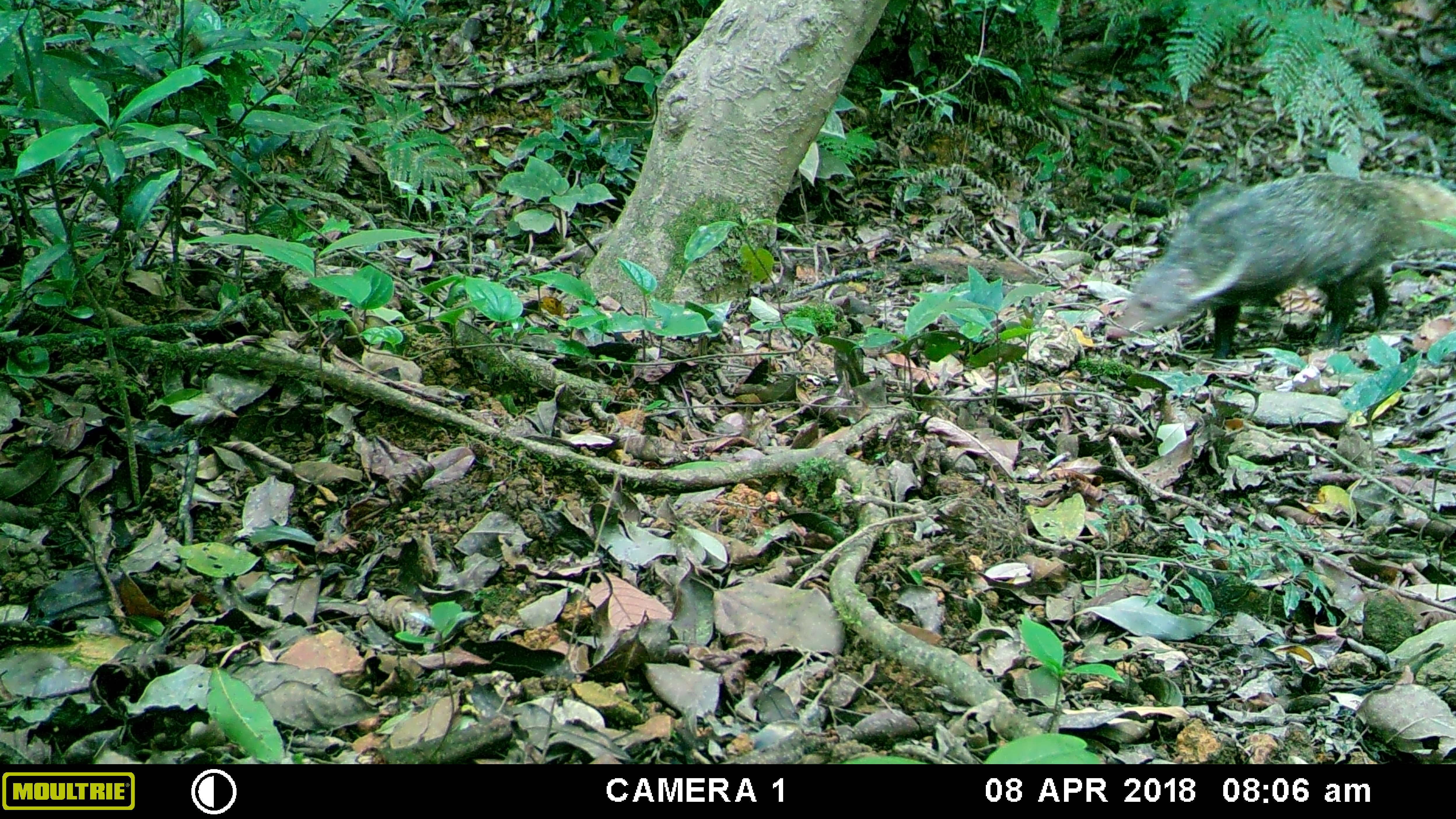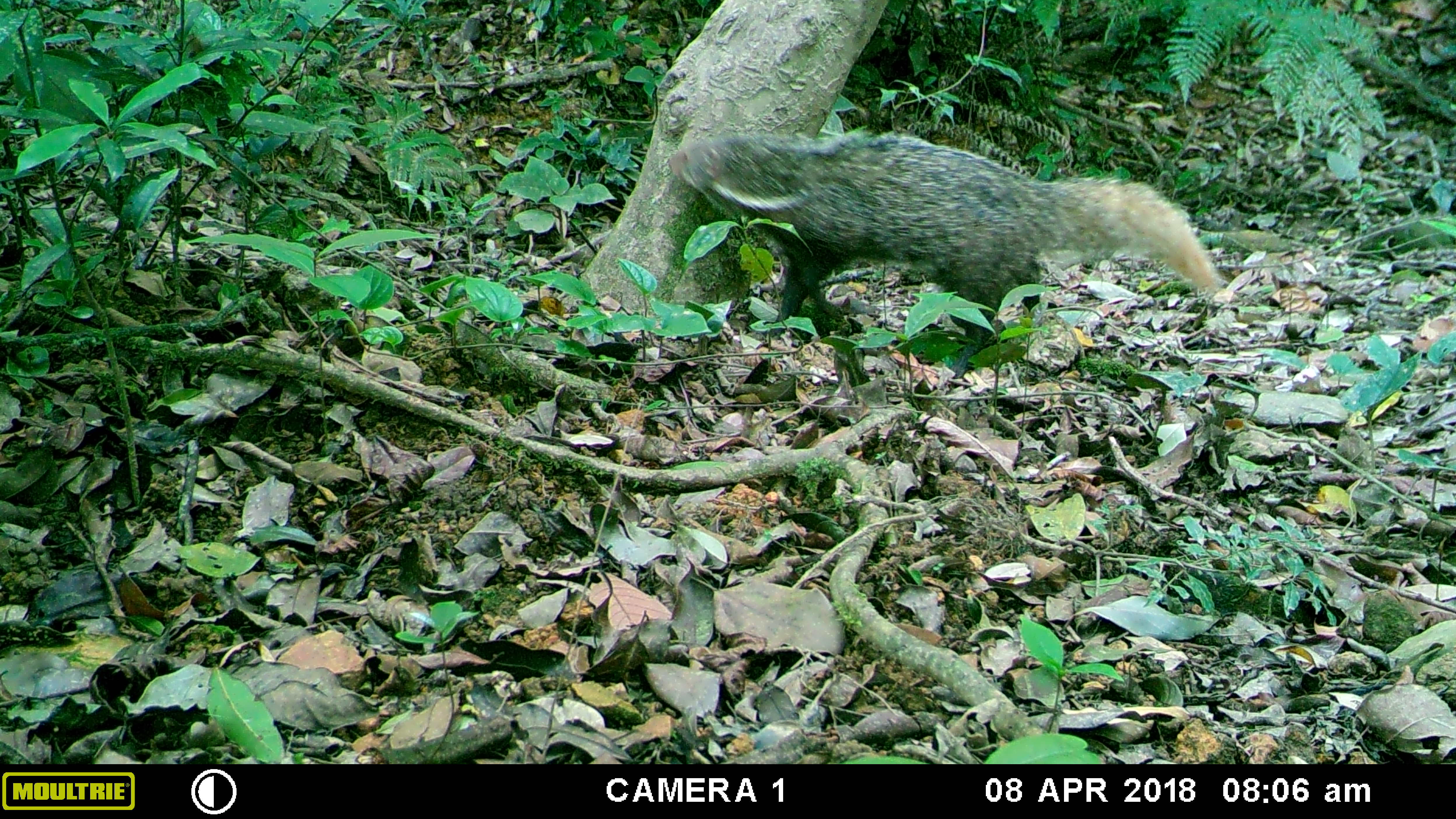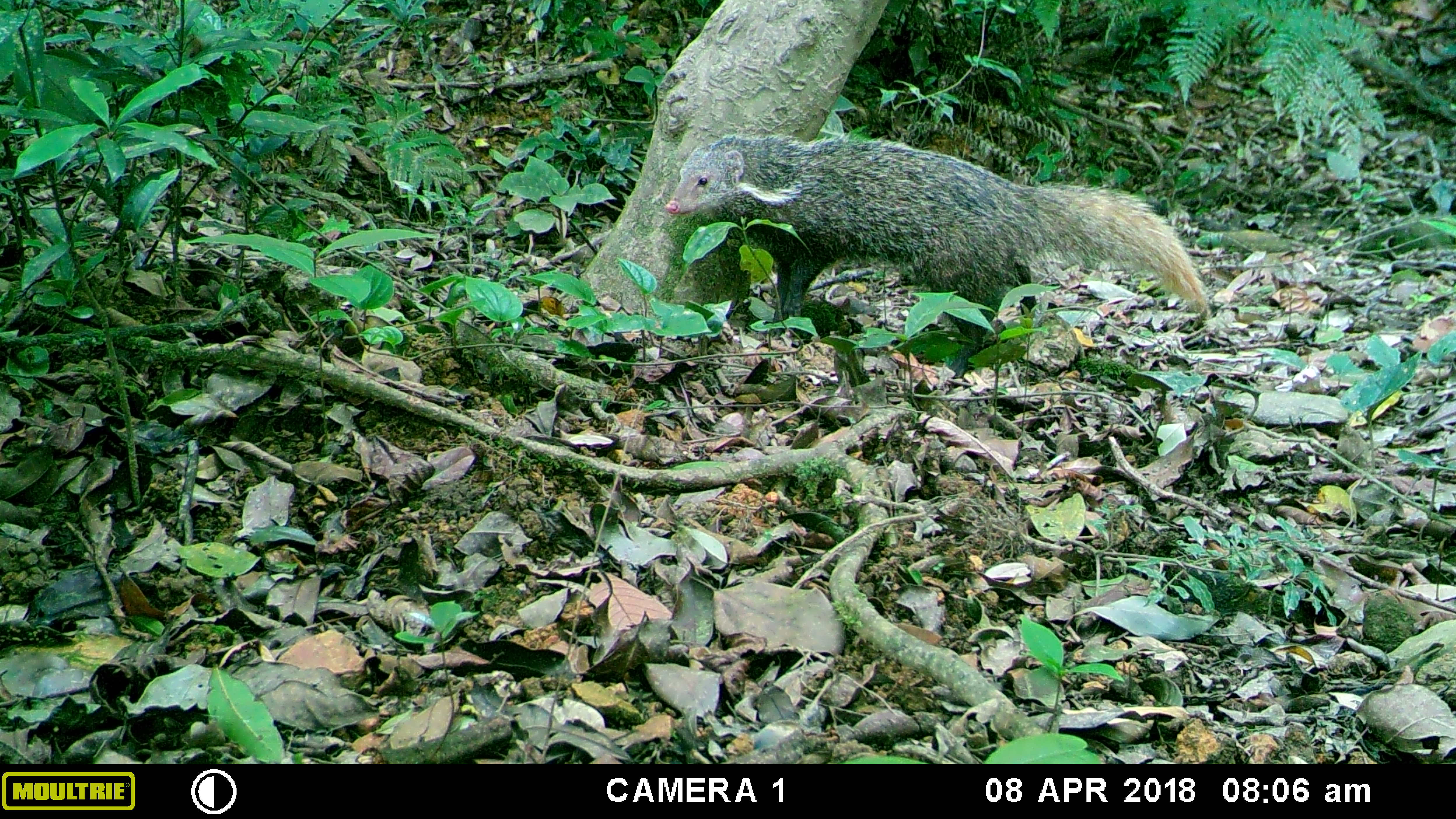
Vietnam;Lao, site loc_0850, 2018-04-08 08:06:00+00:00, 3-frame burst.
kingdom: Animalia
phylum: Chordata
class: Mammalia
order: Carnivora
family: Herpestidae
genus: Urva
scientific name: Urva urva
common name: crab-eating mongoose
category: crab eating mongoose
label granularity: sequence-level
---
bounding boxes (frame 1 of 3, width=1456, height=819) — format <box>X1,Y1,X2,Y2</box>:
crab eating mongoose: <box>1105,170,1456,358</box>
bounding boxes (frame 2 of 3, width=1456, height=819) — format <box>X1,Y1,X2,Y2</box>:
crab eating mongoose: <box>663,128,1220,353</box>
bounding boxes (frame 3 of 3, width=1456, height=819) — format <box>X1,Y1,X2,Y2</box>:
crab eating mongoose: <box>664,133,1209,378</box>